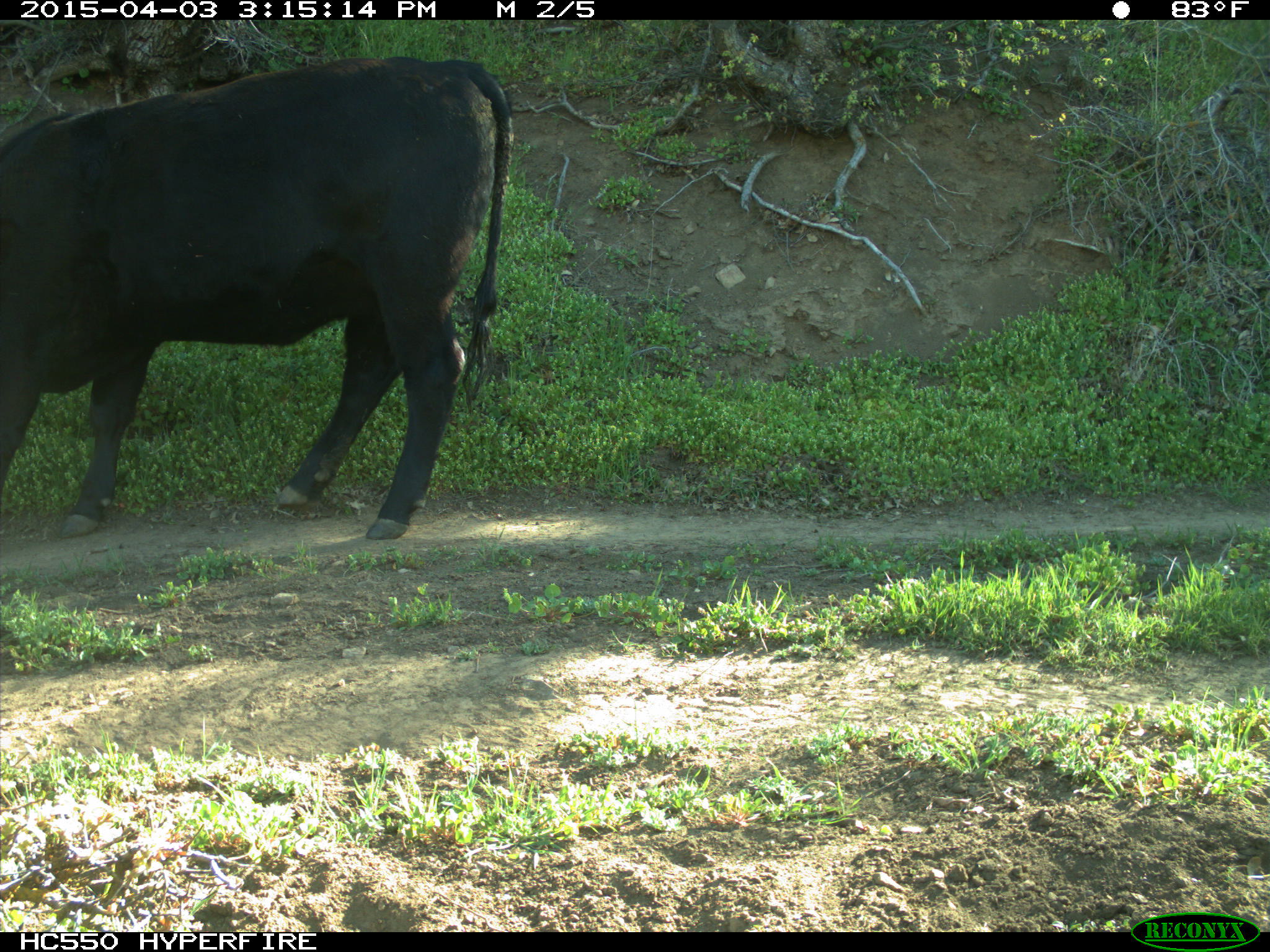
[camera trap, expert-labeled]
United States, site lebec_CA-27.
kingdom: Animalia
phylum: Chordata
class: Mammalia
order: Artiodactyla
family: Bovidae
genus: Bos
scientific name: Bos taurus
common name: domestic cow